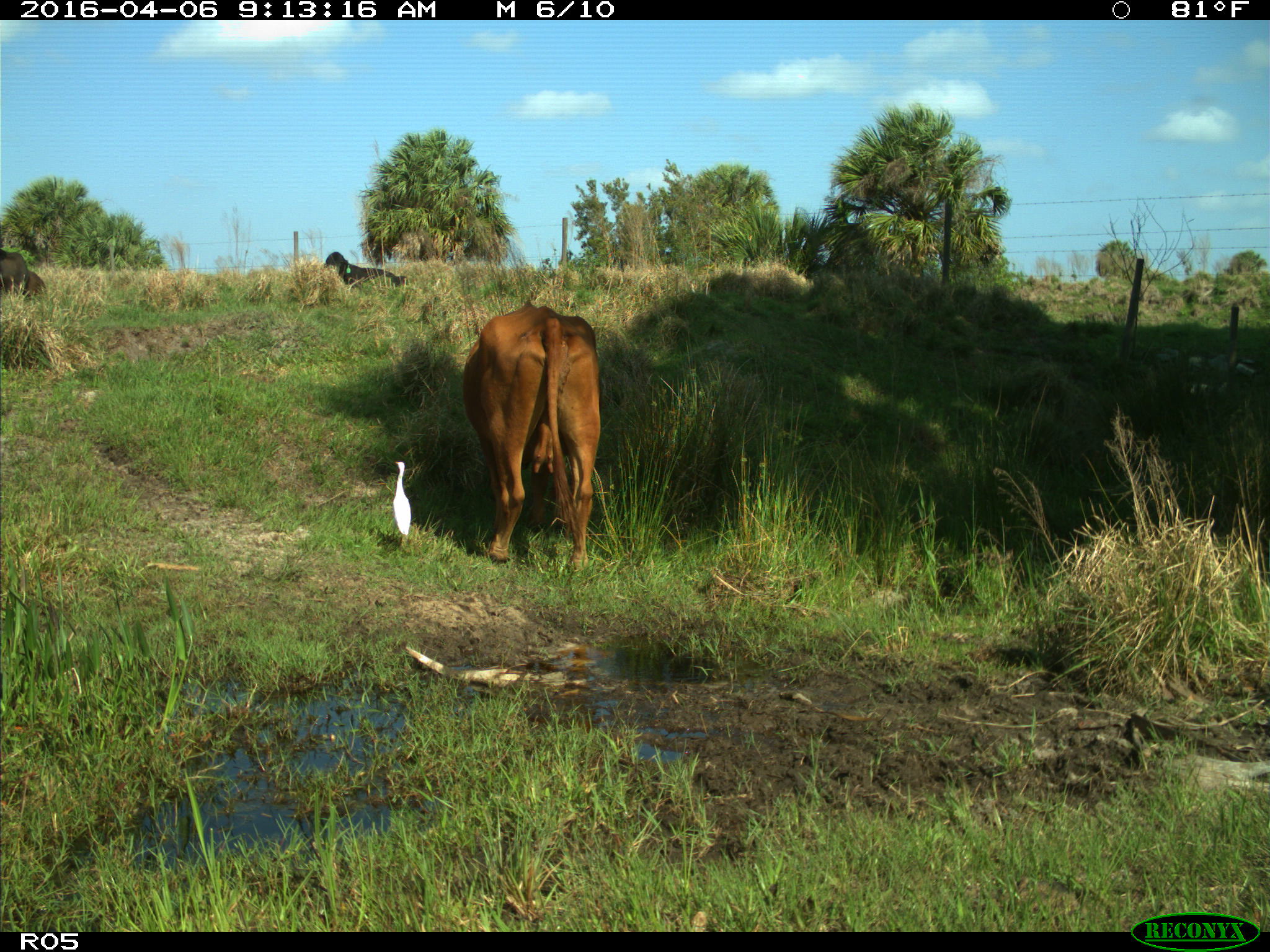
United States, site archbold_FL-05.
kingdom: Animalia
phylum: Chordata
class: Mammalia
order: Artiodactyla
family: Bovidae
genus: Bos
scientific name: Bos taurus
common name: domestic cow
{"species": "Bos taurus (domestic cow)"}